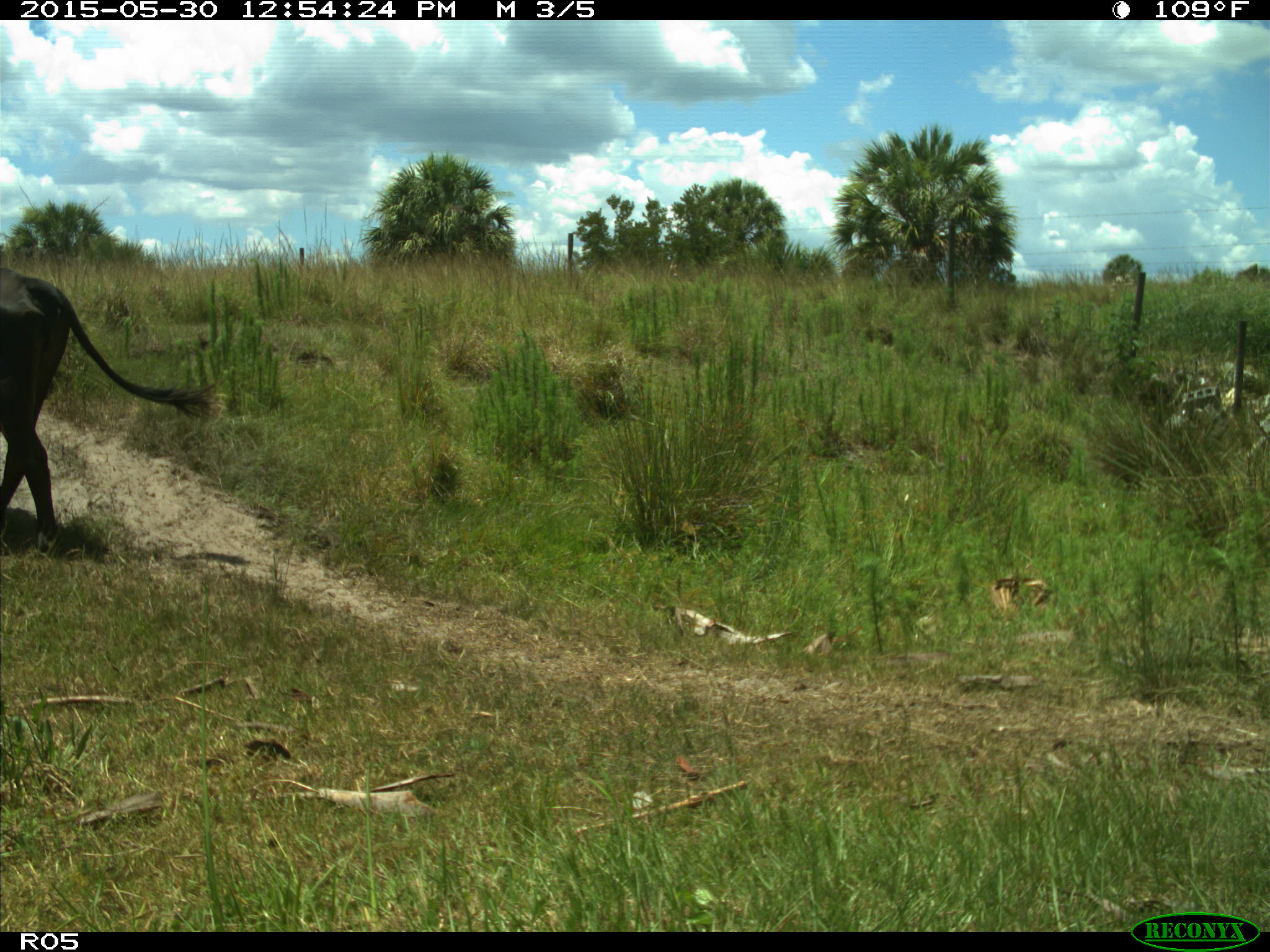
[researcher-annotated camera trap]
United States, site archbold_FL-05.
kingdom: Animalia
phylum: Chordata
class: Mammalia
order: Artiodactyla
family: Bovidae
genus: Bos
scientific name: Bos taurus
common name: domestic cow